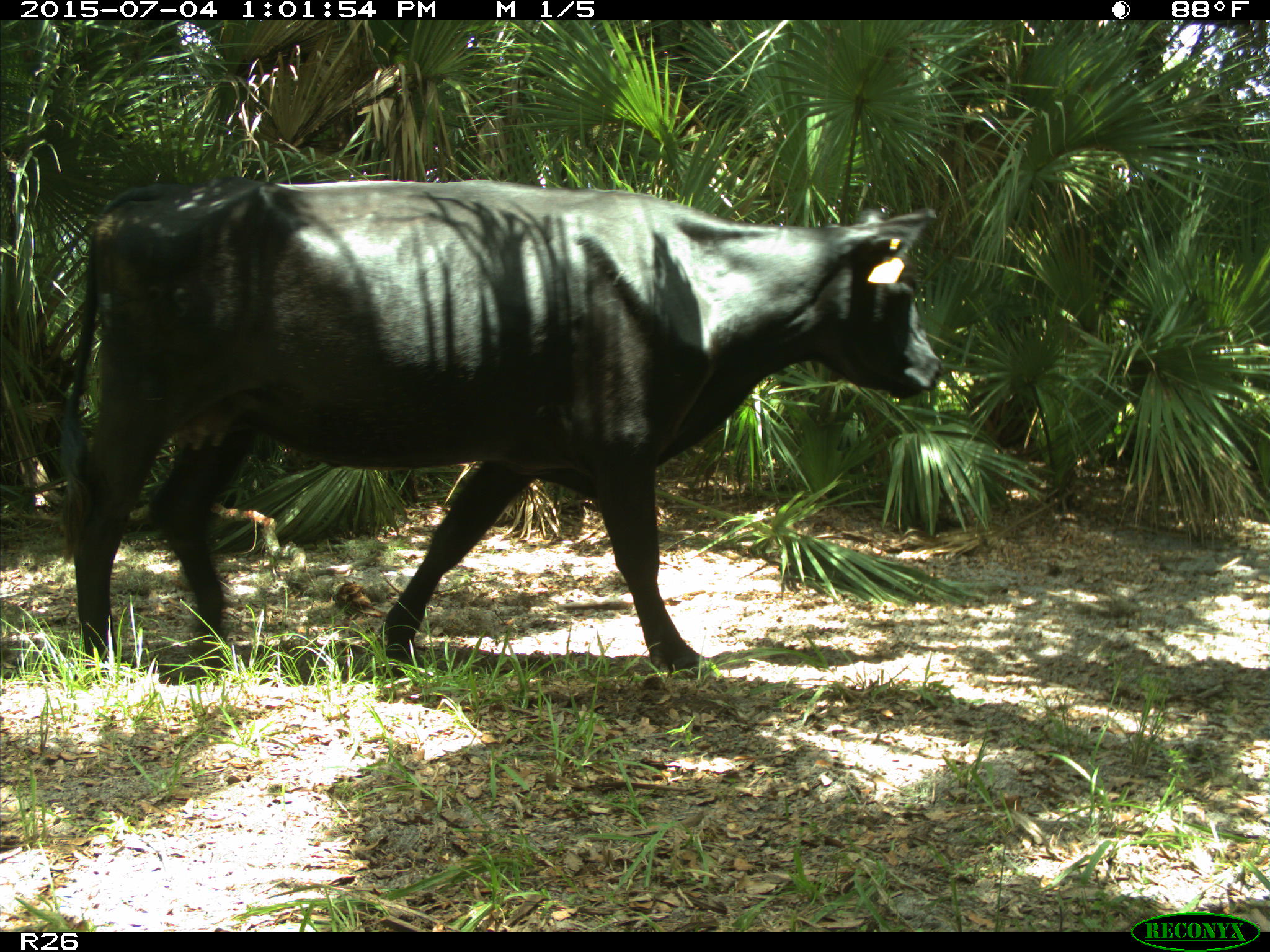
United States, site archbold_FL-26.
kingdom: Animalia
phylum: Chordata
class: Mammalia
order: Artiodactyla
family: Bovidae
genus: Bos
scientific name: Bos taurus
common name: domestic cow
Bos taurus (domestic cow).